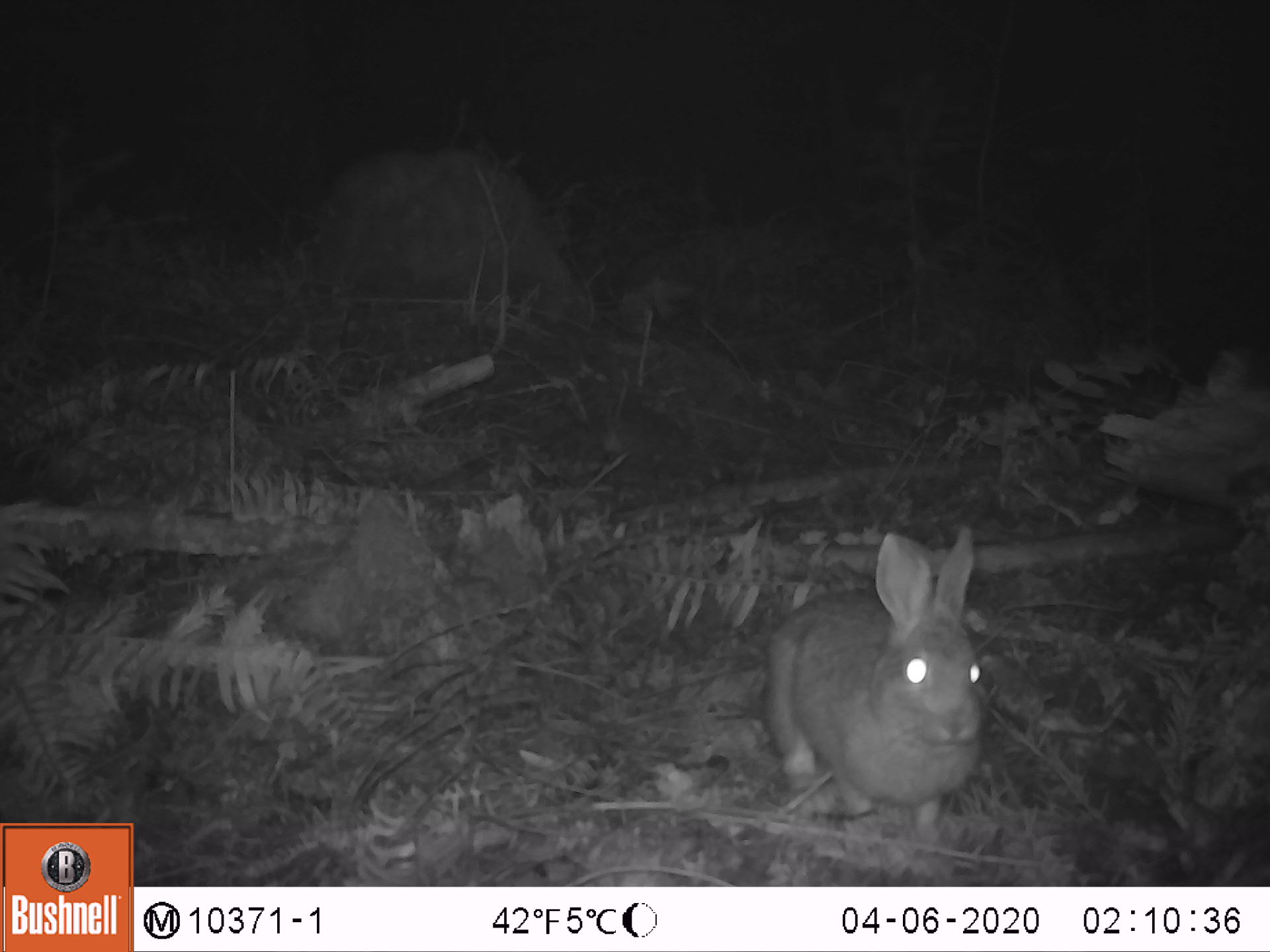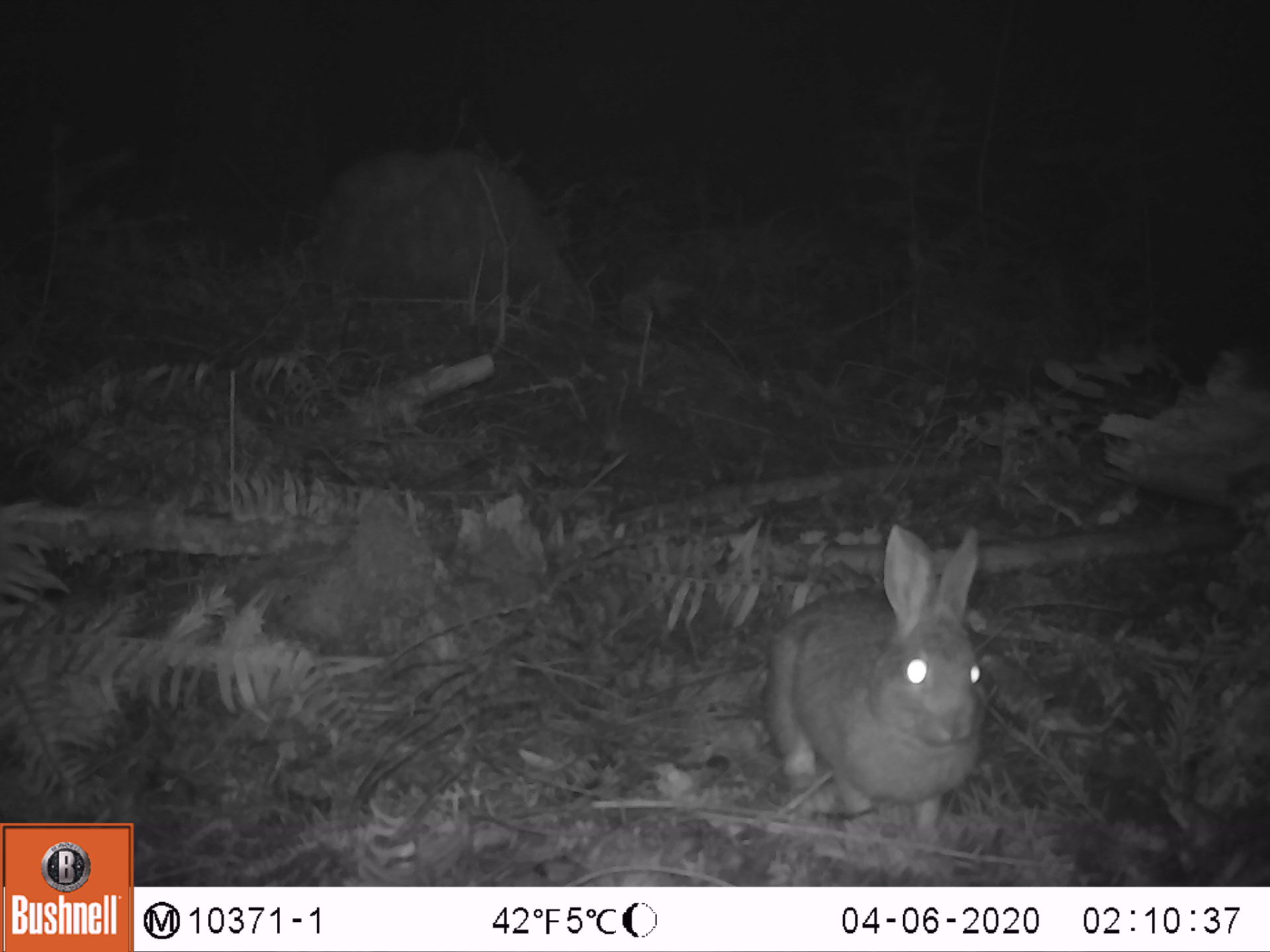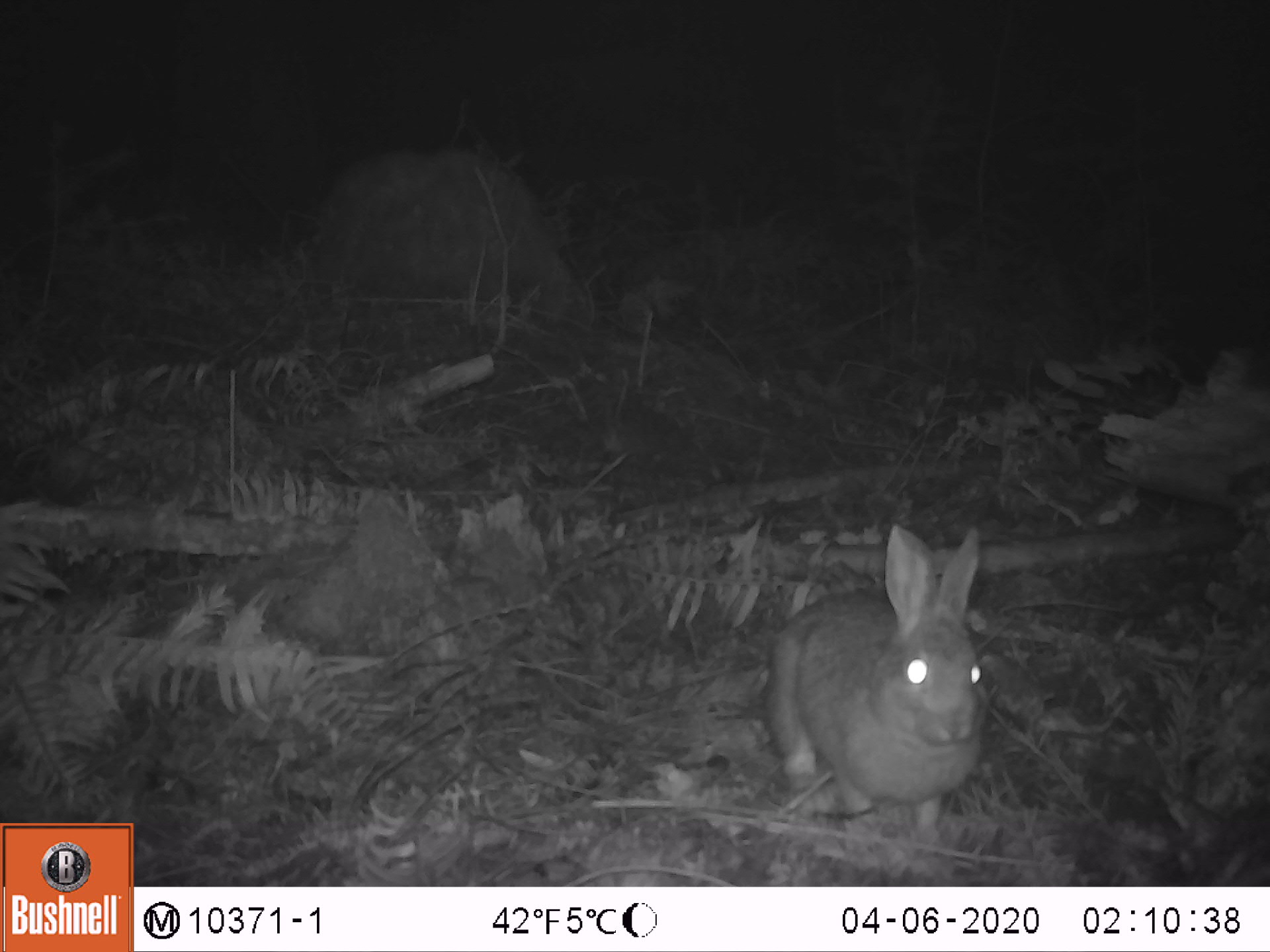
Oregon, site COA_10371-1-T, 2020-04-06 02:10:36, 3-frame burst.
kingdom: Animalia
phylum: Chordata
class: Mammalia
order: Lagomorpha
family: Leporidae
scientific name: Leporidae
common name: hares and rabbits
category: leporidae family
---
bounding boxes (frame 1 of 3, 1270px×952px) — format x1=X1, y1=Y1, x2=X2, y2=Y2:
leporidae family: x1=763, y1=522, x2=986, y2=828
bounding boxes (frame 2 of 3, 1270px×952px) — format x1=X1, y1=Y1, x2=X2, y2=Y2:
leporidae family: x1=763, y1=522, x2=986, y2=841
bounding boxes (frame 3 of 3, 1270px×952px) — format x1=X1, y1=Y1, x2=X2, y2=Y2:
leporidae family: x1=755, y1=514, x2=984, y2=841